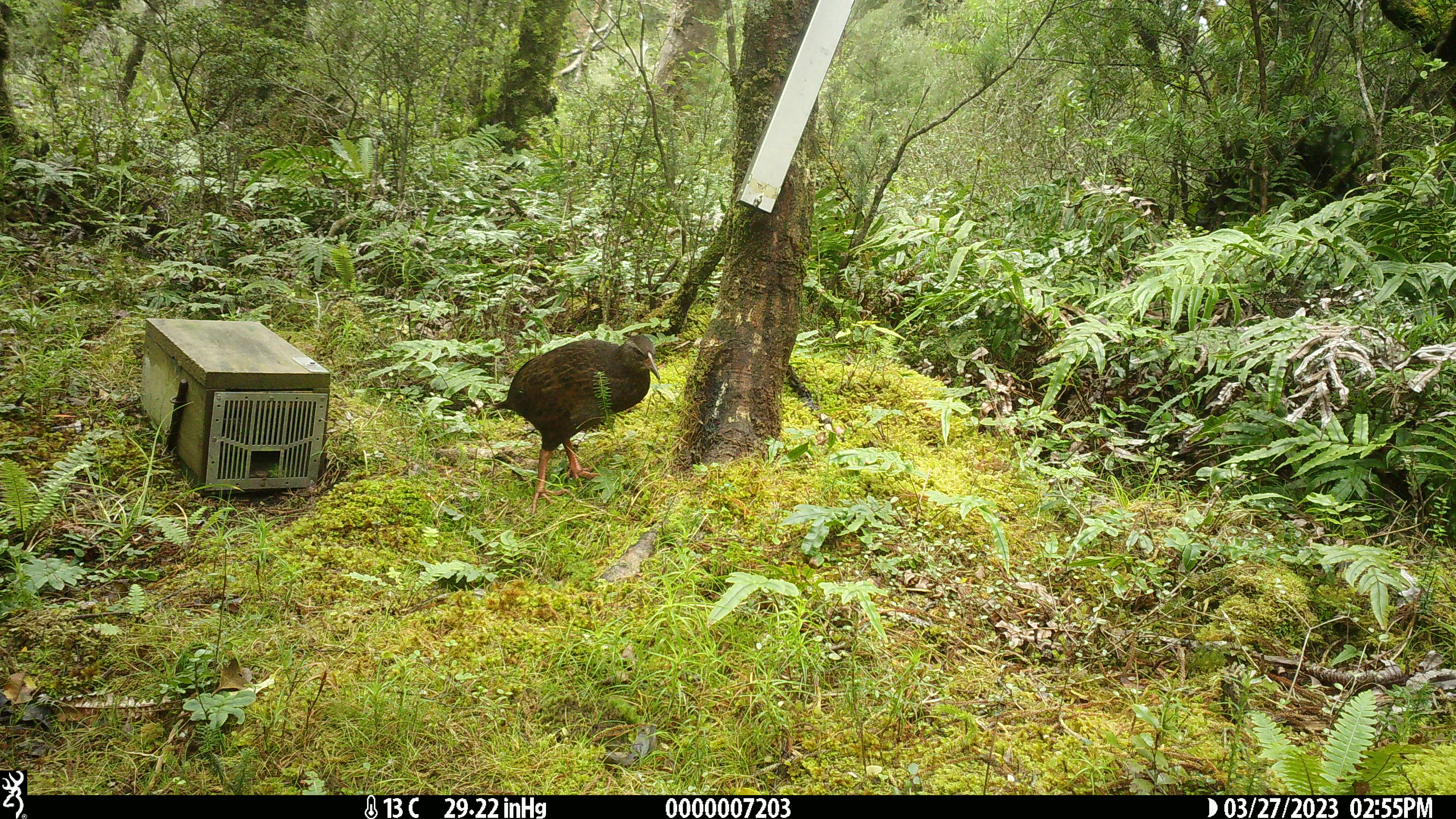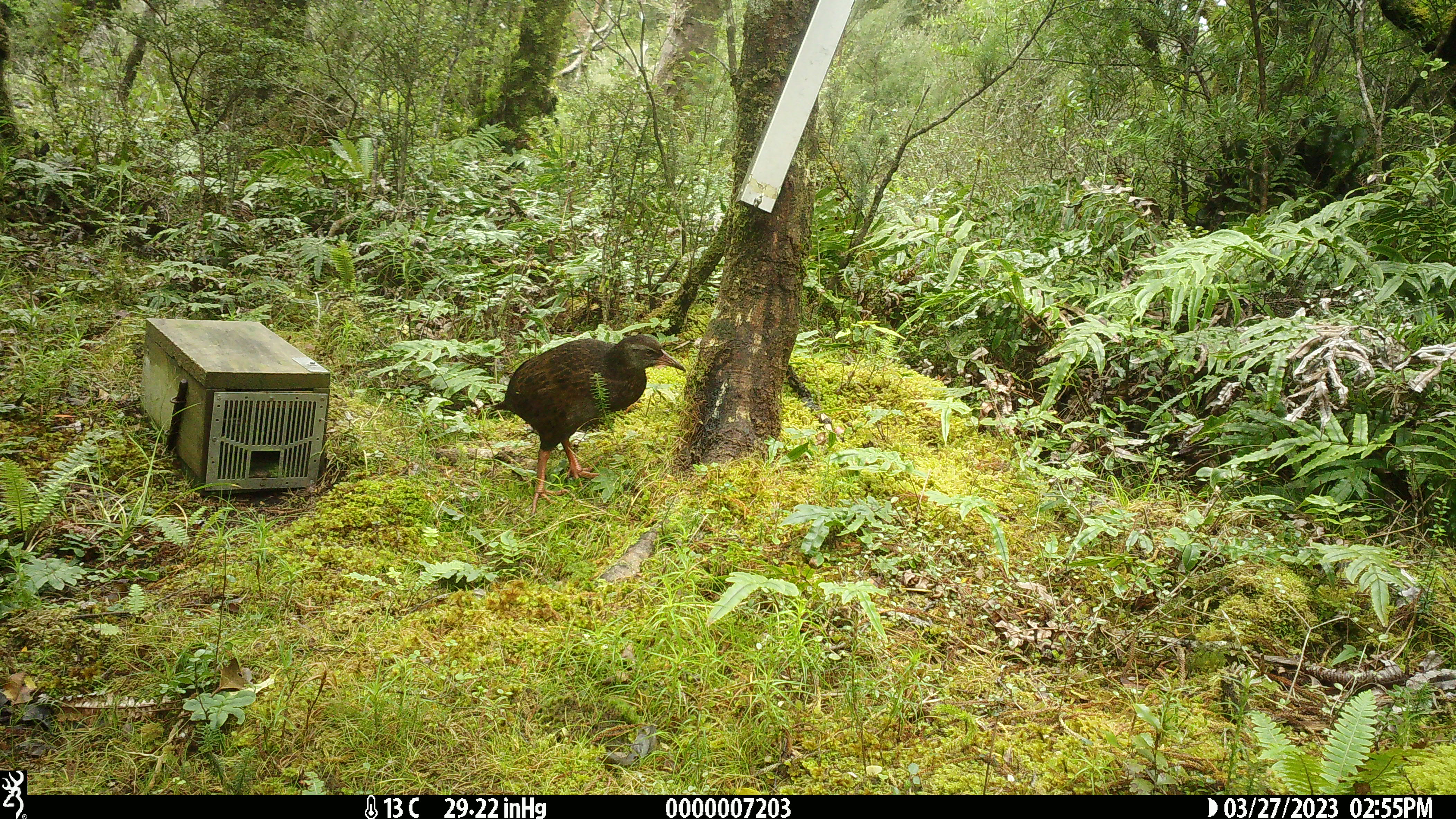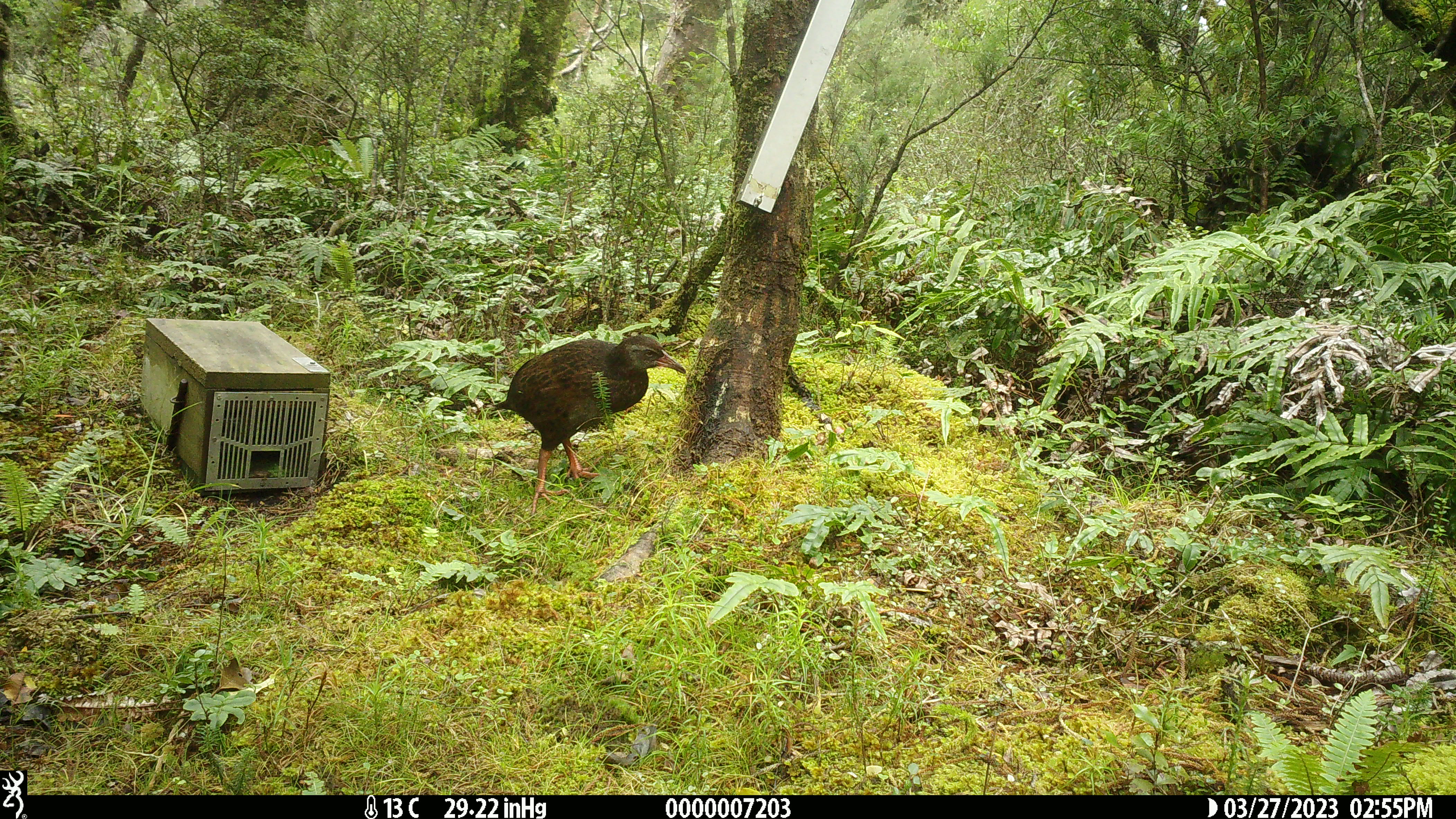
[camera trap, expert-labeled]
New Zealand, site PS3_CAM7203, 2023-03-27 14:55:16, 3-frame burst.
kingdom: Animalia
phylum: Chordata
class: Aves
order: Gruiformes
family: Rallidae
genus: Gallirallus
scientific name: Gallirallus australis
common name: weka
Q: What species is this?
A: Weka (Gallirallus australis).